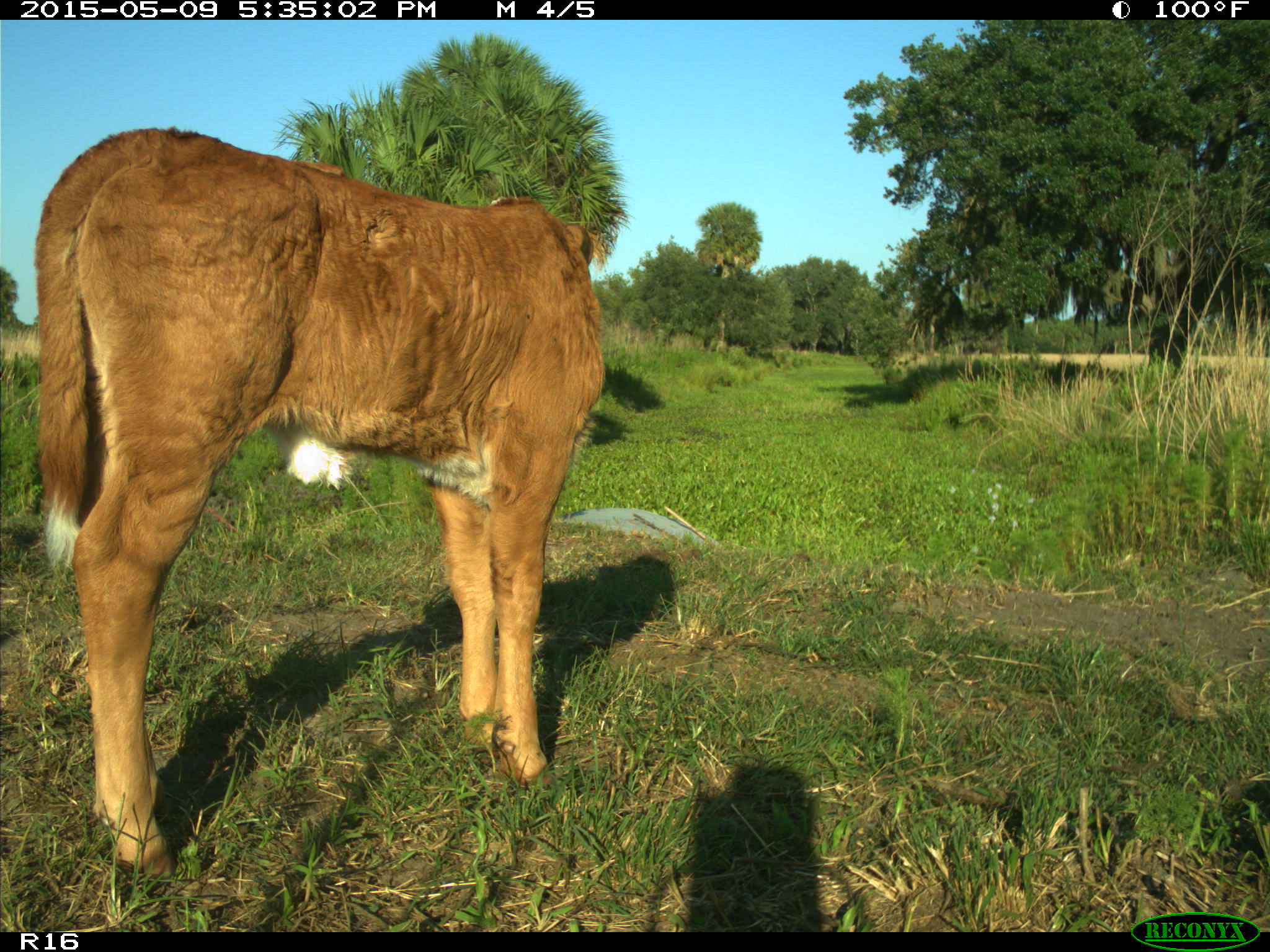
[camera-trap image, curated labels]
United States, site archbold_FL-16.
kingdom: Animalia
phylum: Chordata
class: Mammalia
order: Artiodactyla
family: Bovidae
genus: Bos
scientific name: Bos taurus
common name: domestic cow